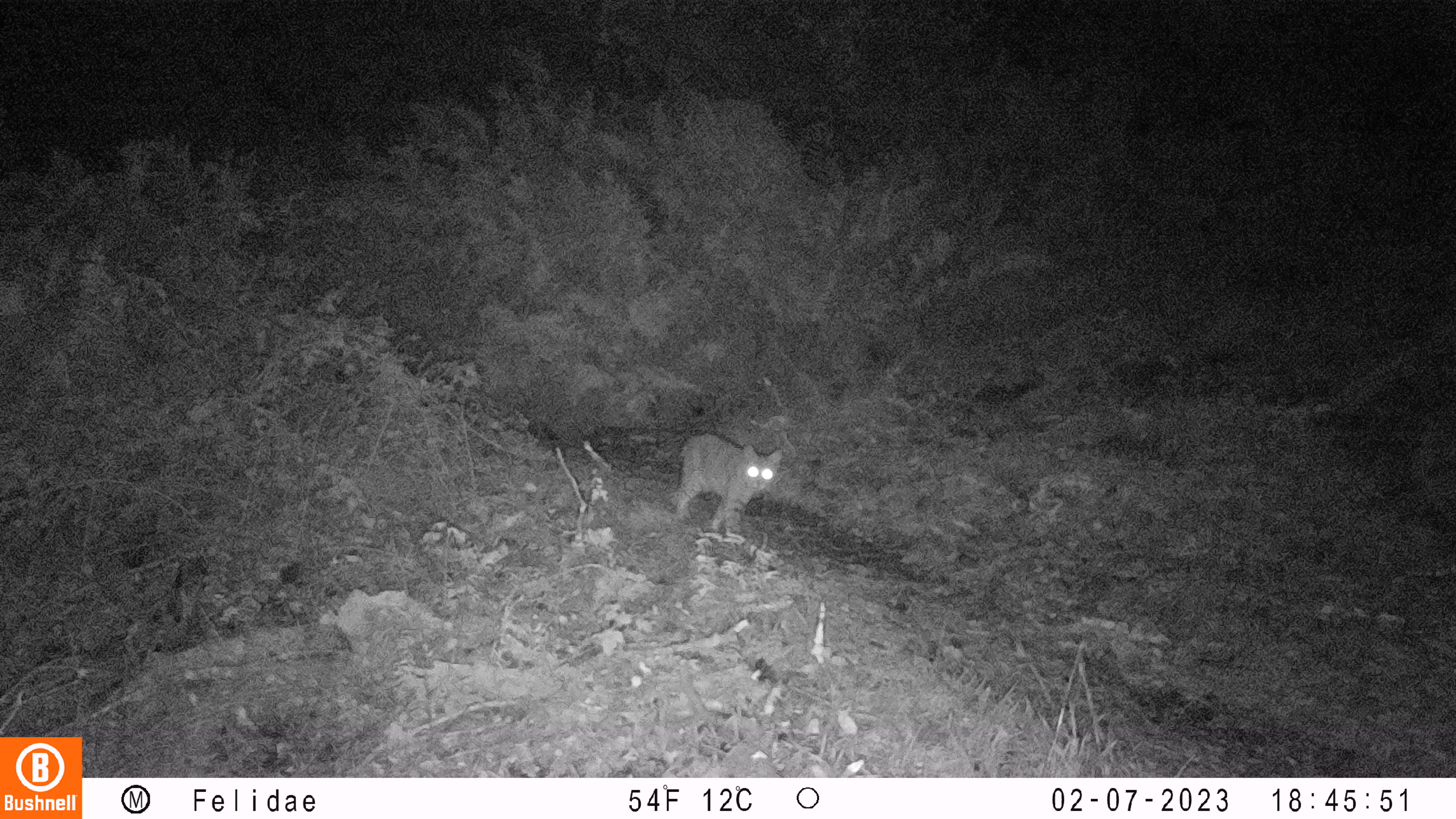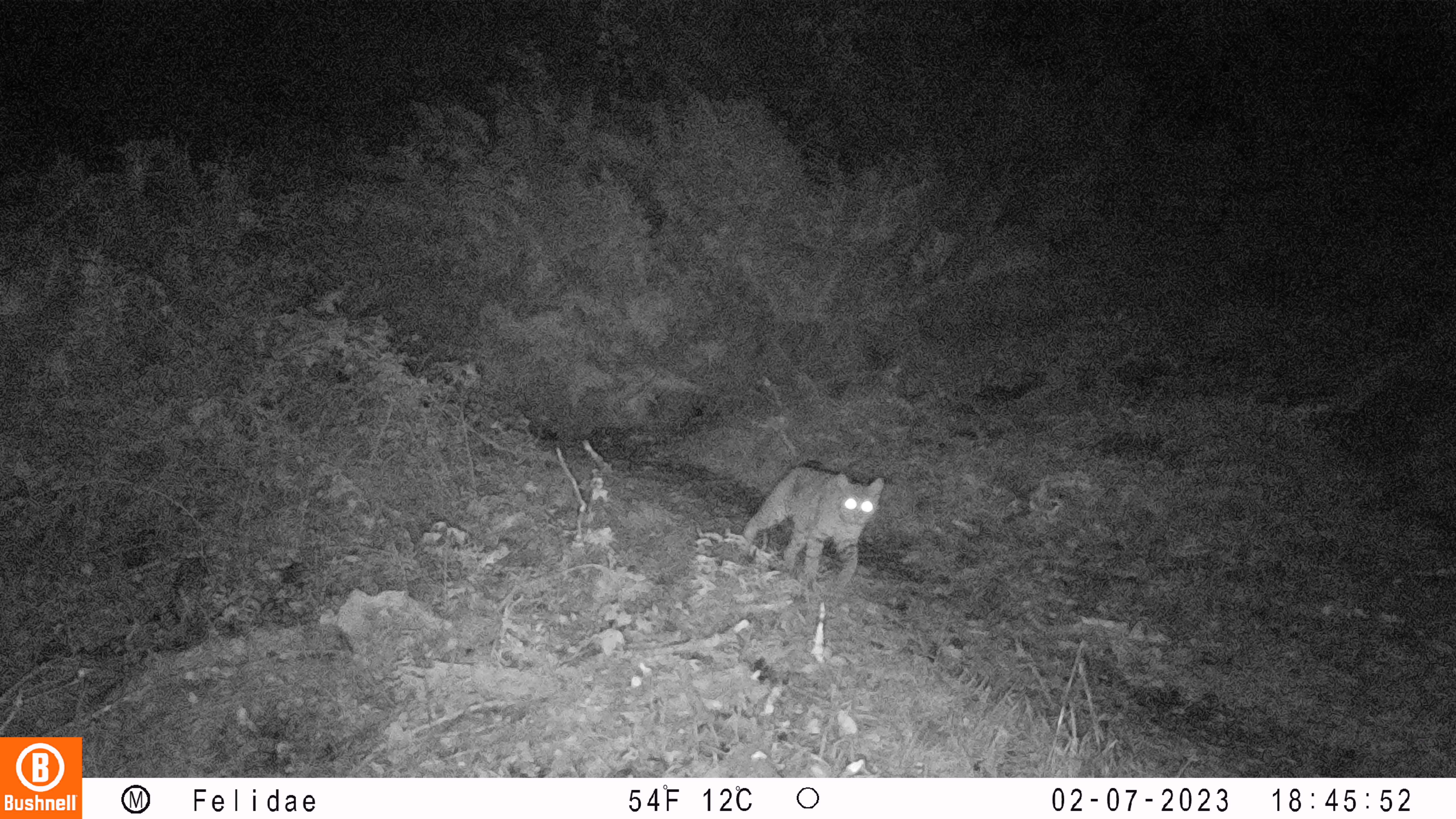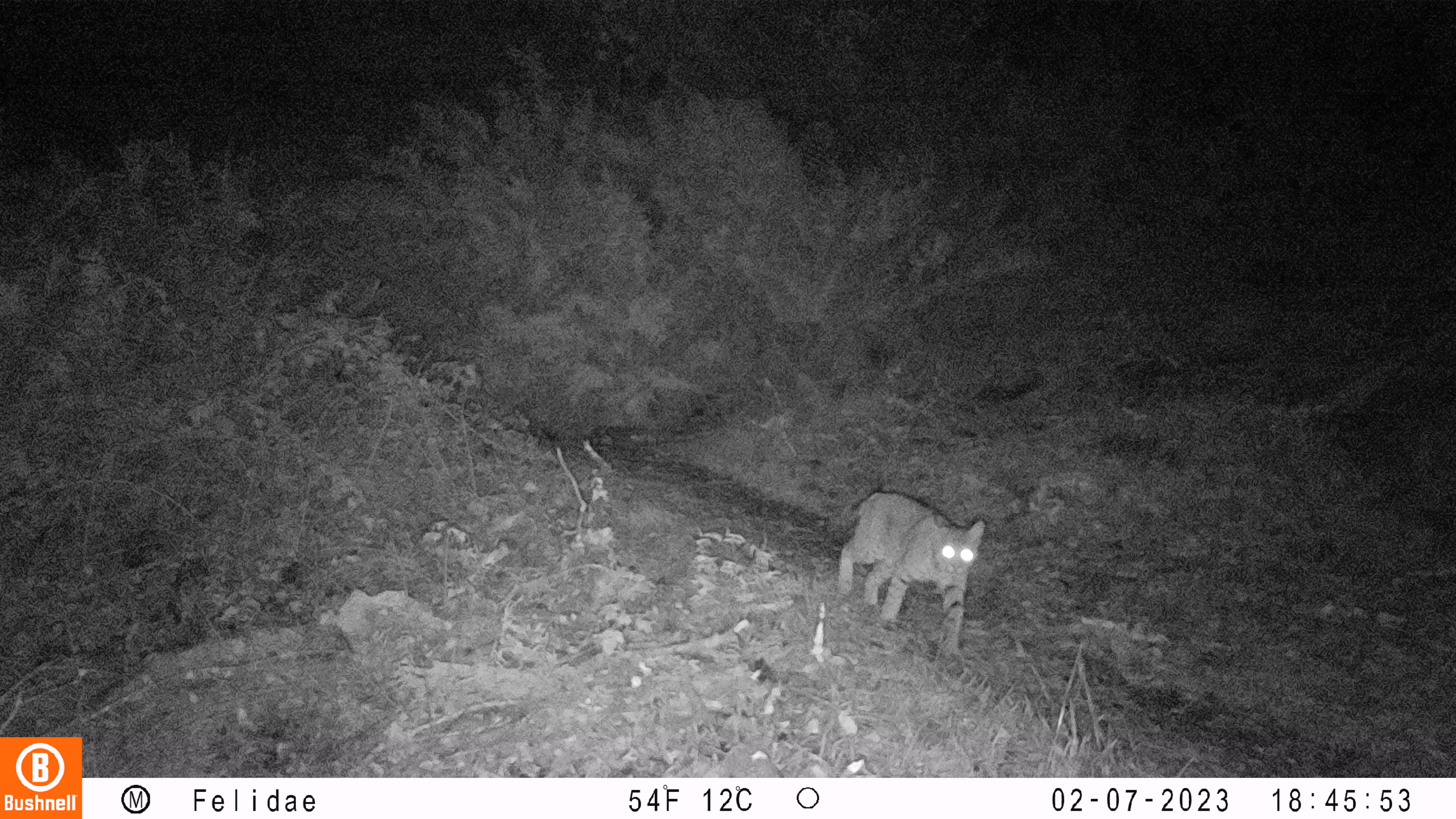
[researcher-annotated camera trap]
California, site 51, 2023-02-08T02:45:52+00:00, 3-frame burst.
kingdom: Animalia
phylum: Chordata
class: Mammalia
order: Carnivora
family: Felidae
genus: Lynx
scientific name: Lynx rufus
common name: bobcat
Bobcat (Lynx rufus).